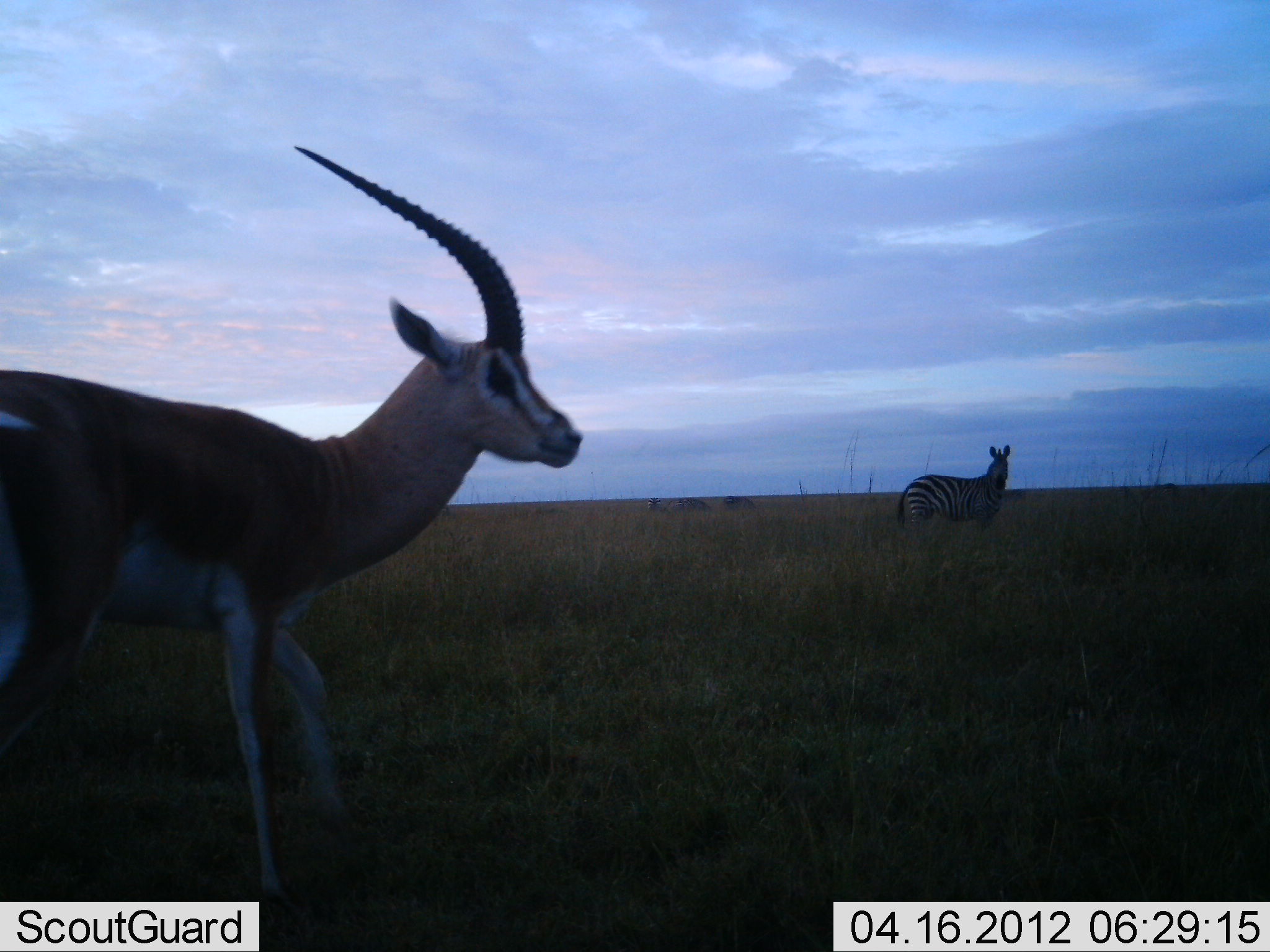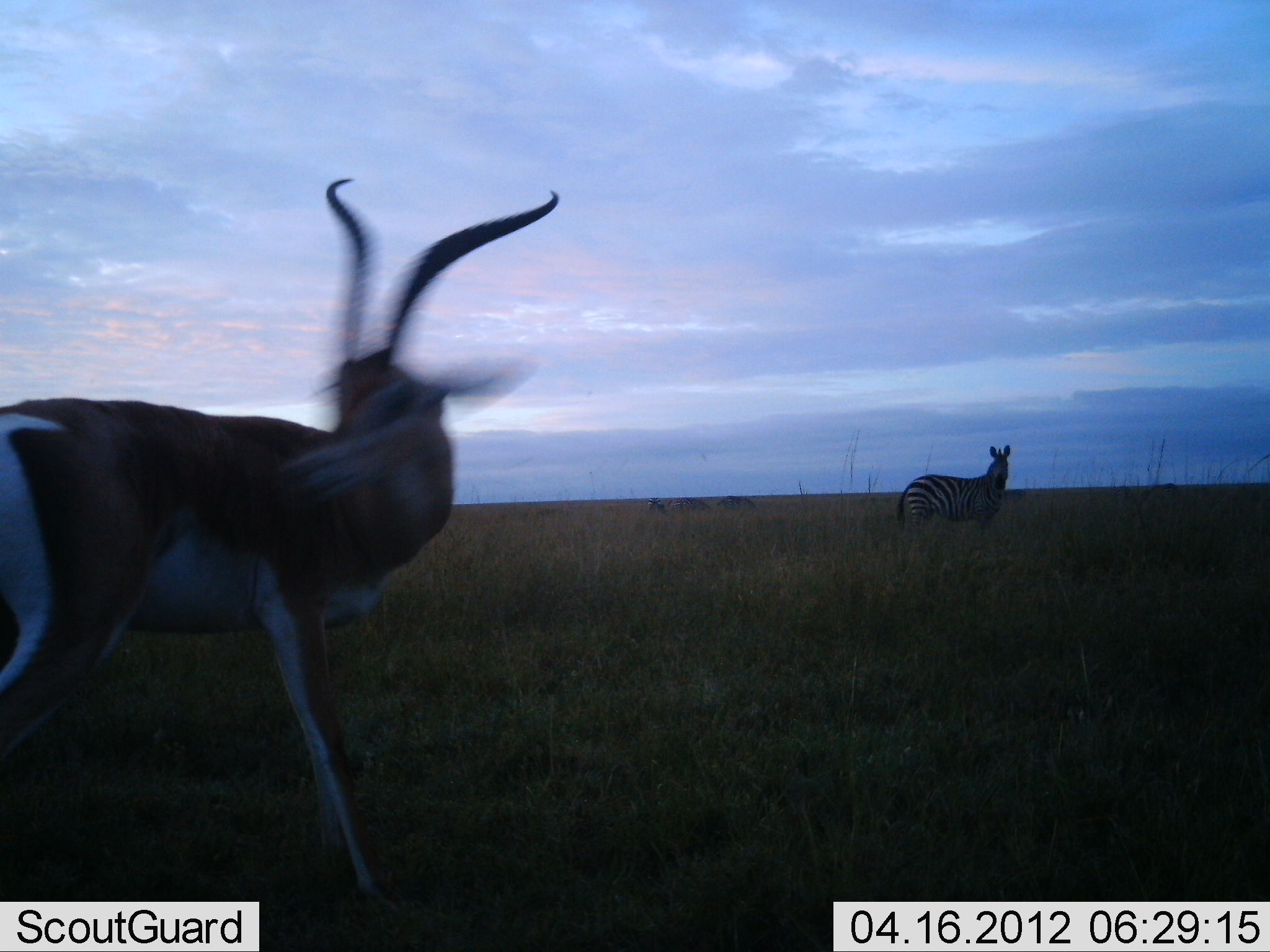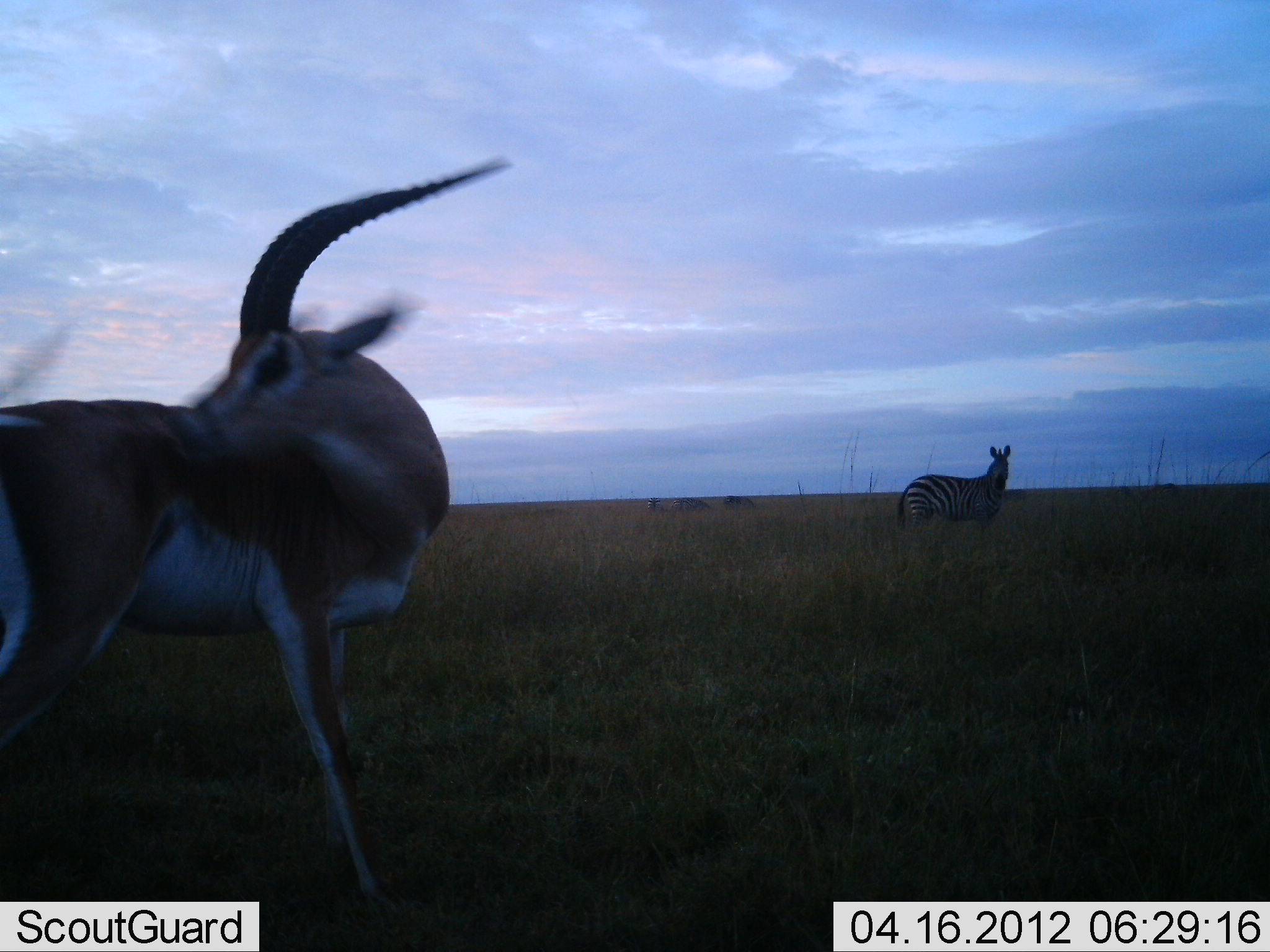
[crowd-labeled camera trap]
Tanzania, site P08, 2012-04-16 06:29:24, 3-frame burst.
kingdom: Animalia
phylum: Chordata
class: Mammalia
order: Artiodactyla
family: Bovidae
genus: Nanger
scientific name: Nanger granti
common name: grant's gazelle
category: gazellegrants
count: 1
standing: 73%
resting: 0%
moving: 27%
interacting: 0%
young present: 0%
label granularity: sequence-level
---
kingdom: Animalia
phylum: Chordata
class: Mammalia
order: Perissodactyla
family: Equidae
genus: Equus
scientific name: Equus quagga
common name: plains zebra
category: zebra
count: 1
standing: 100%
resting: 0%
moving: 0%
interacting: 0%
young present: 0%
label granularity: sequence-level